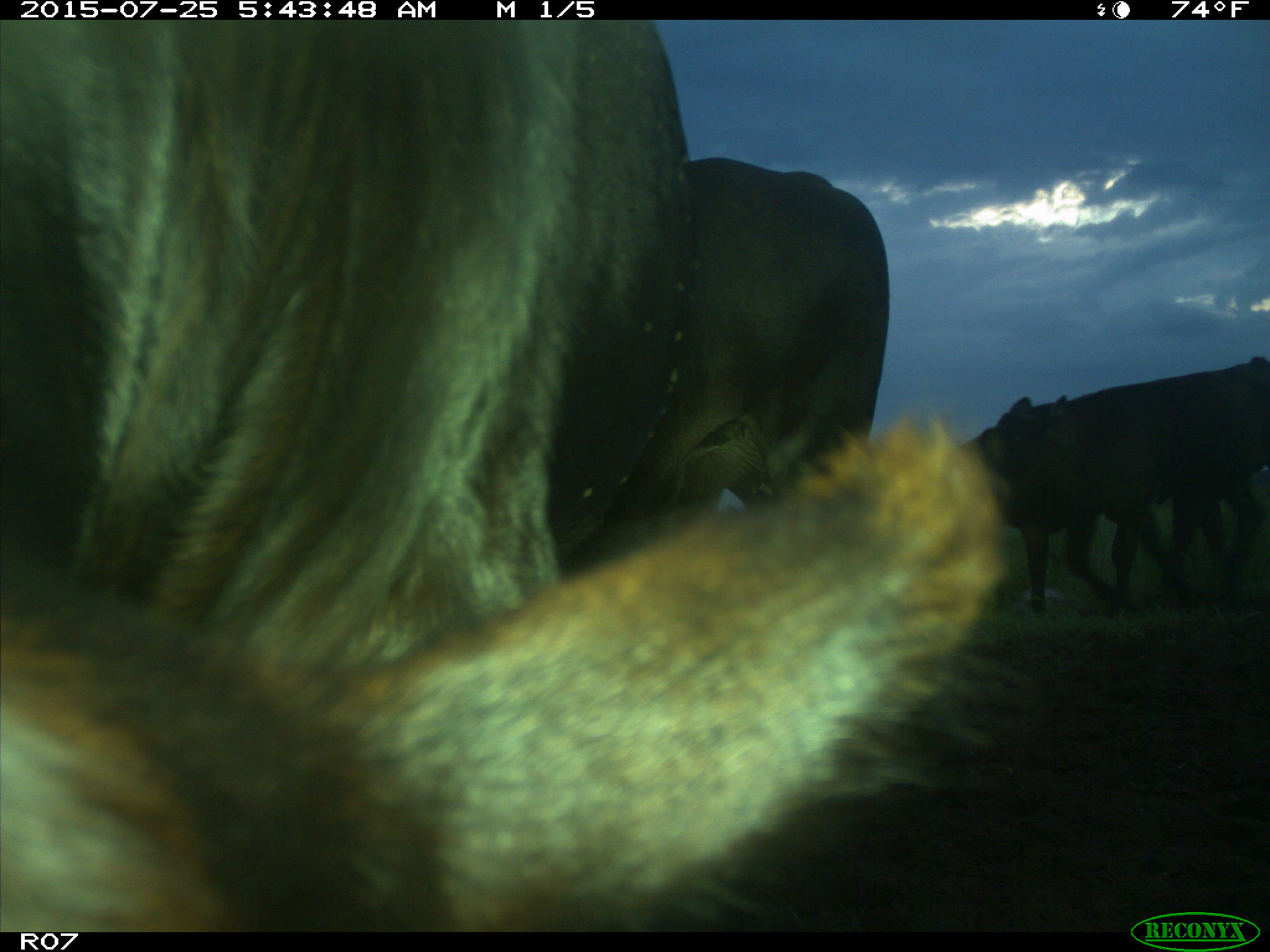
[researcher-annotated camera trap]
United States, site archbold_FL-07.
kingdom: Animalia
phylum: Chordata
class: Mammalia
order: Artiodactyla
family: Bovidae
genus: Bos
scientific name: Bos taurus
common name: domestic cow